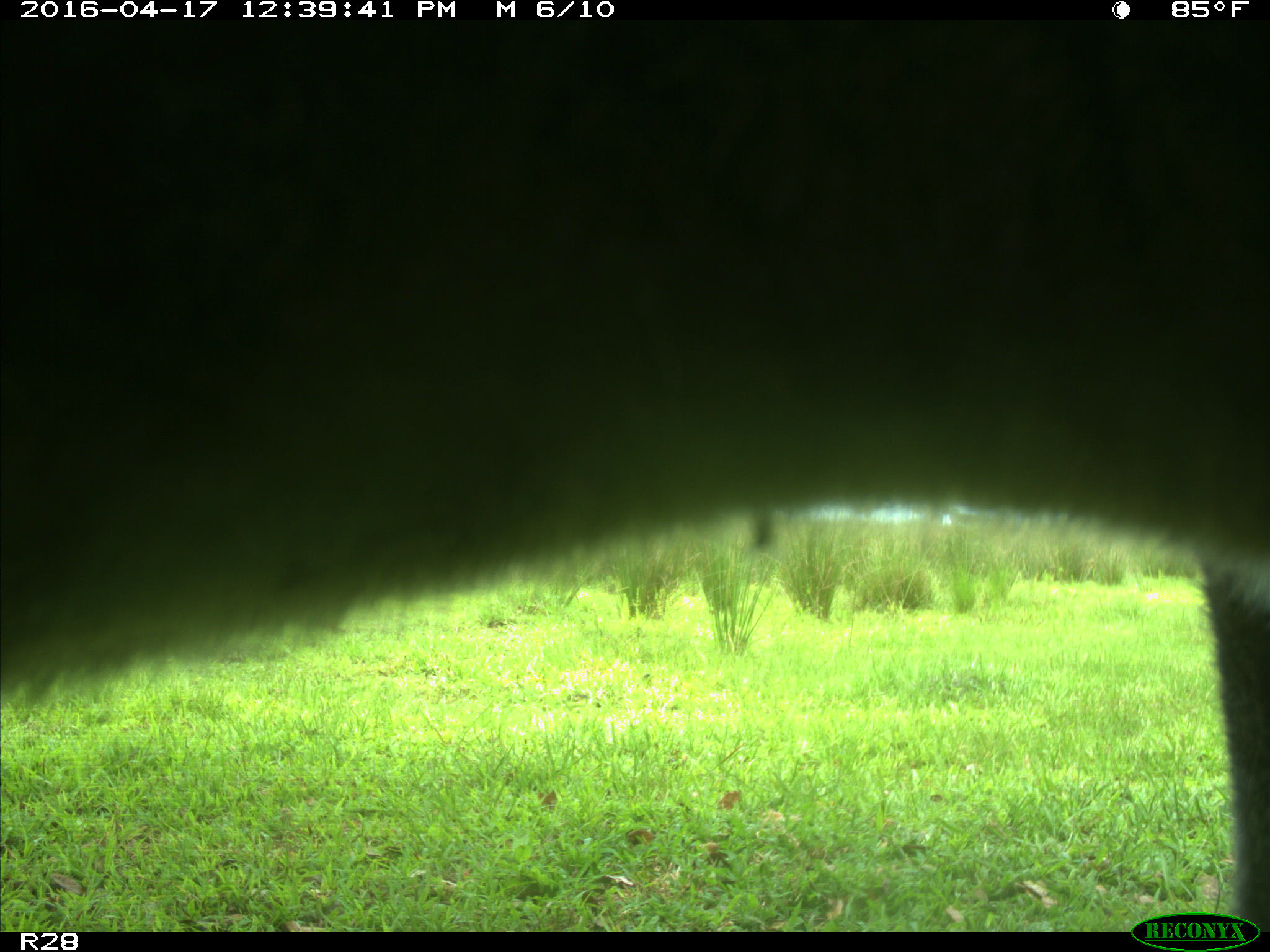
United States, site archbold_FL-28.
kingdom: Animalia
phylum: Chordata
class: Mammalia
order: Artiodactyla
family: Bovidae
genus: Bos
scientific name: Bos taurus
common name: domestic cow